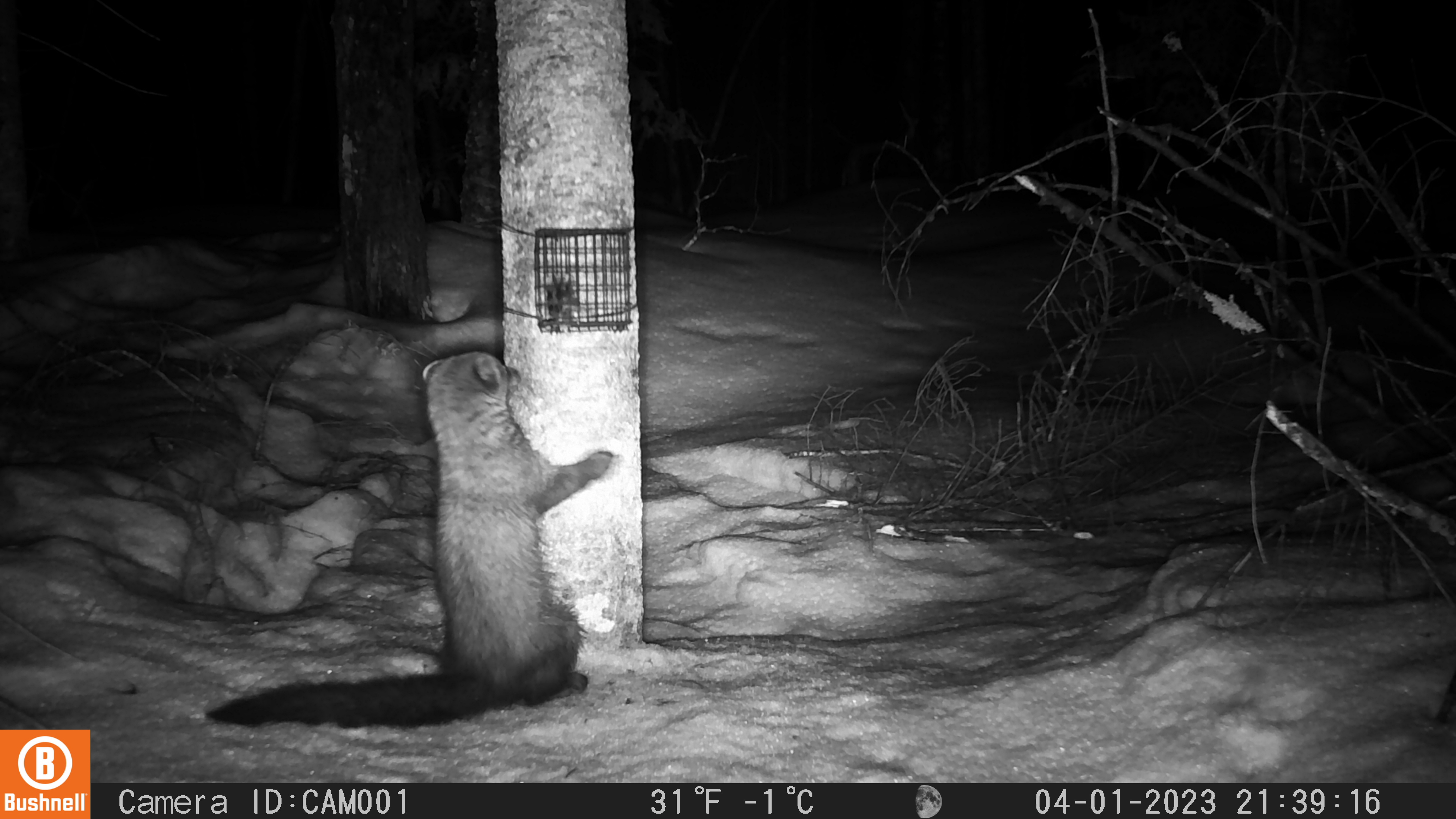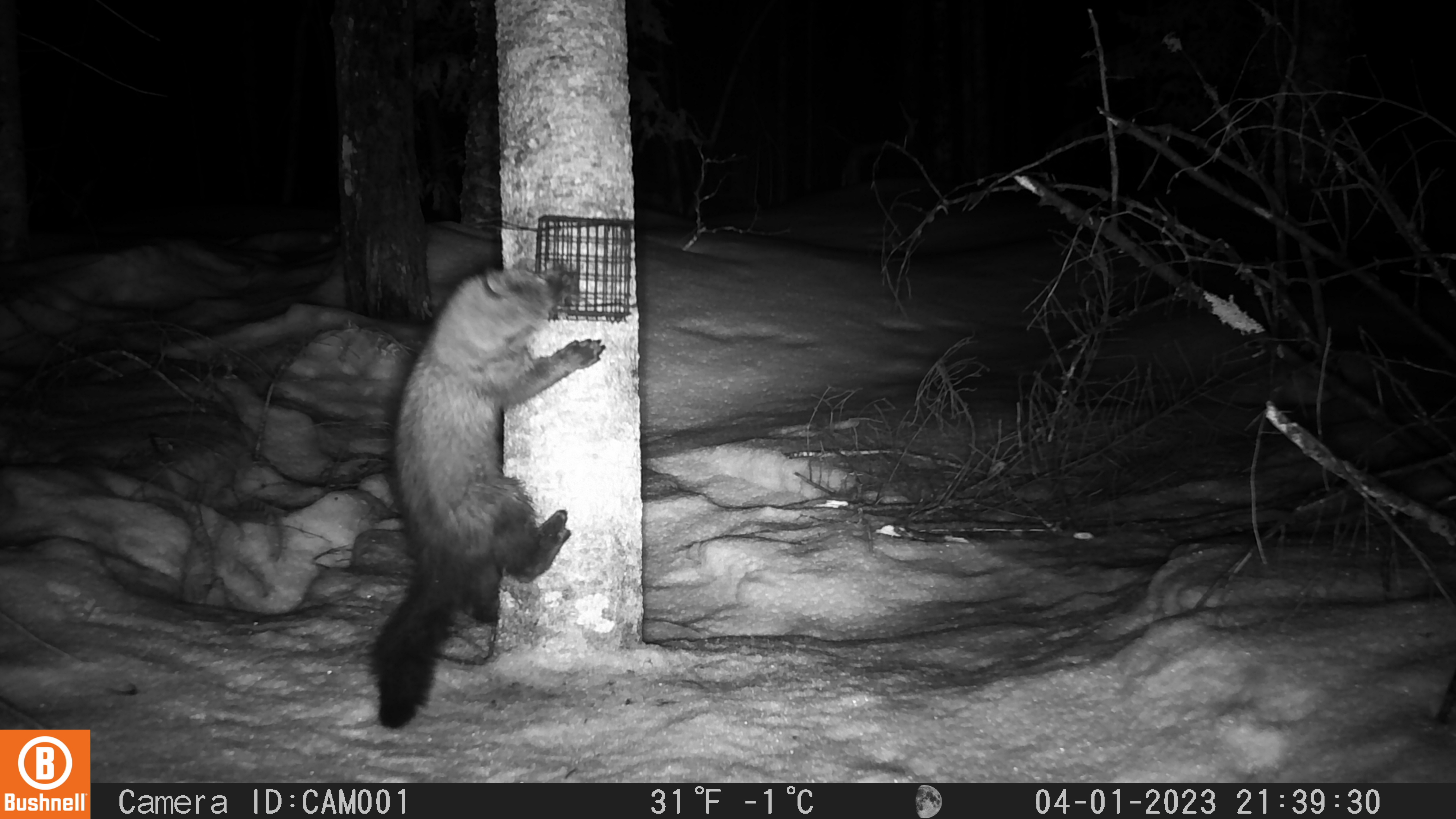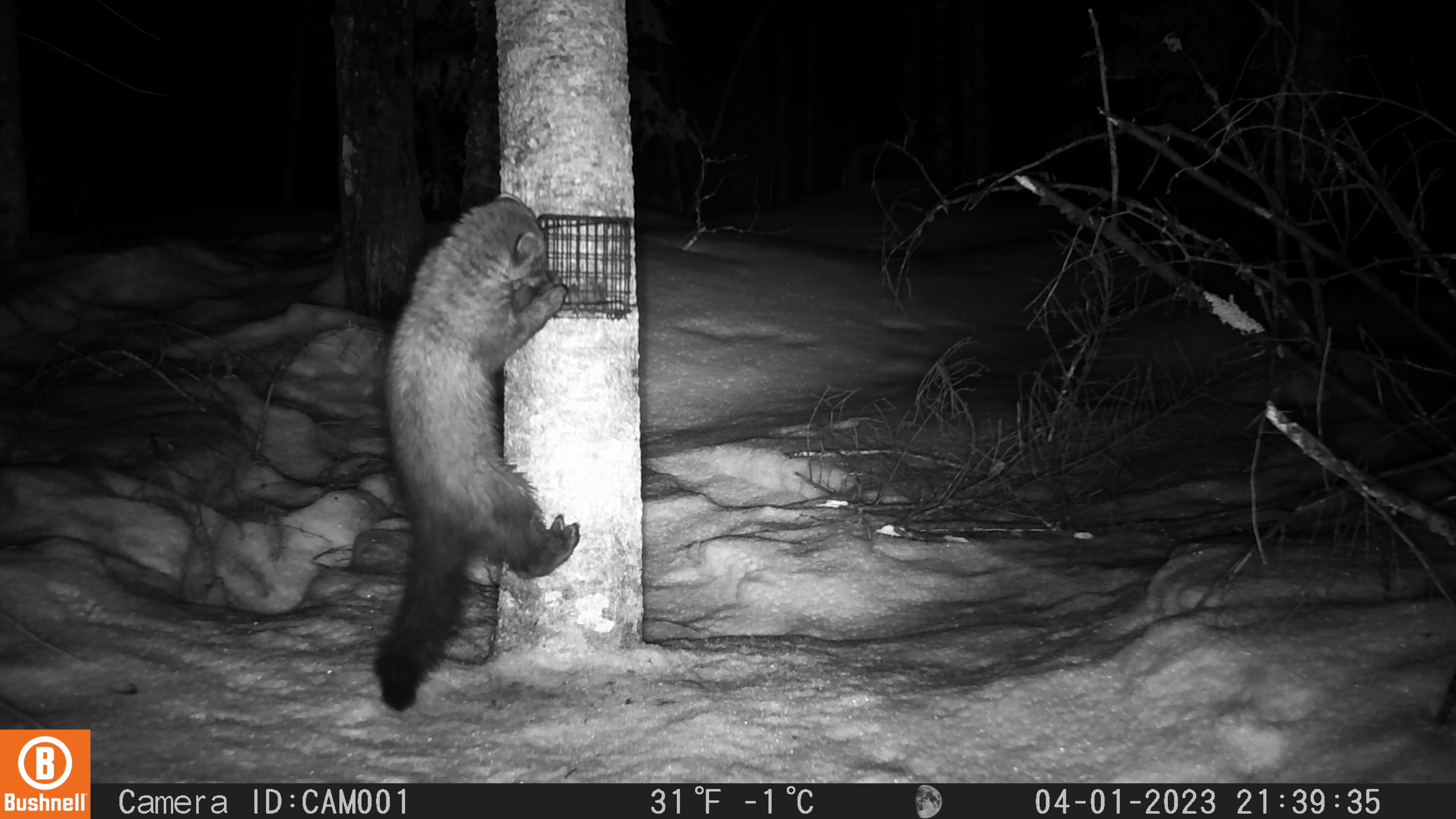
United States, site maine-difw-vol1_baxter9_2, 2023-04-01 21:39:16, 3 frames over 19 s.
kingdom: Animalia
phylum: Chordata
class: Mammalia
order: Carnivora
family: Mustelidae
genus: Pekania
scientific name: Pekania pennanti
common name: fisher